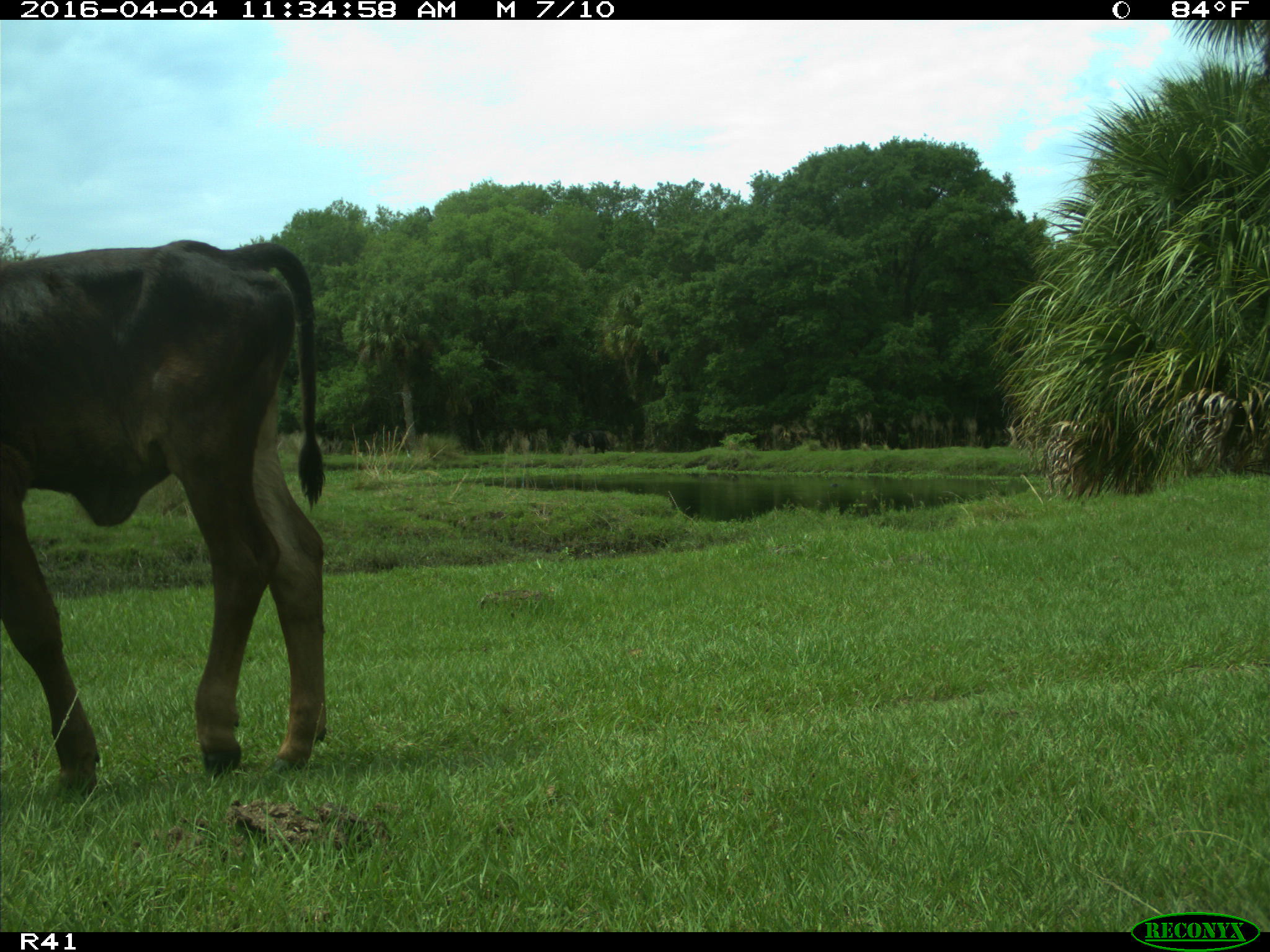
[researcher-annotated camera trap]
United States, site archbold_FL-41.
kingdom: Animalia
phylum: Chordata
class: Mammalia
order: Artiodactyla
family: Bovidae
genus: Bos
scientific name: Bos taurus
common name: domestic cow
Bos taurus (domestic cow).